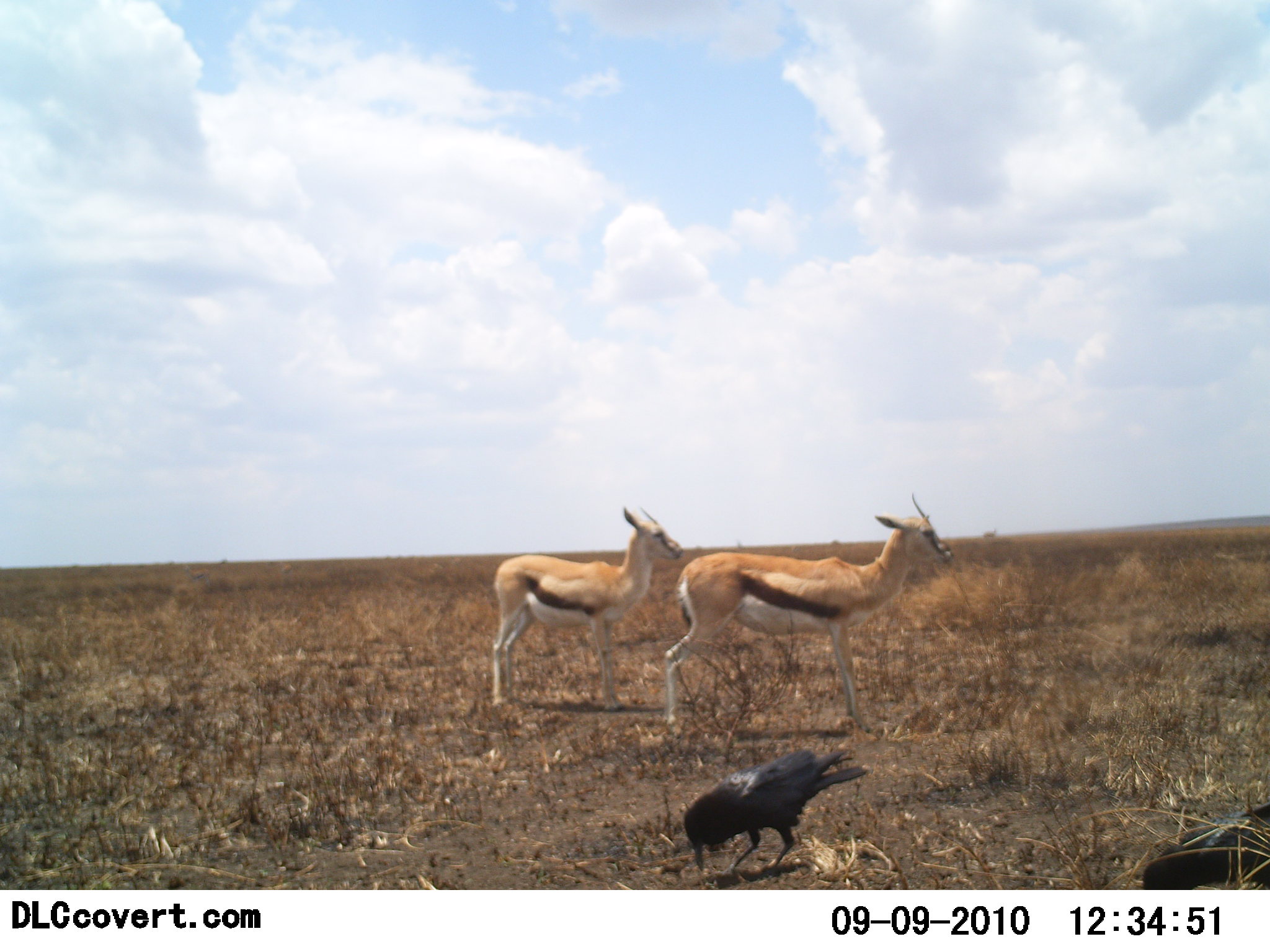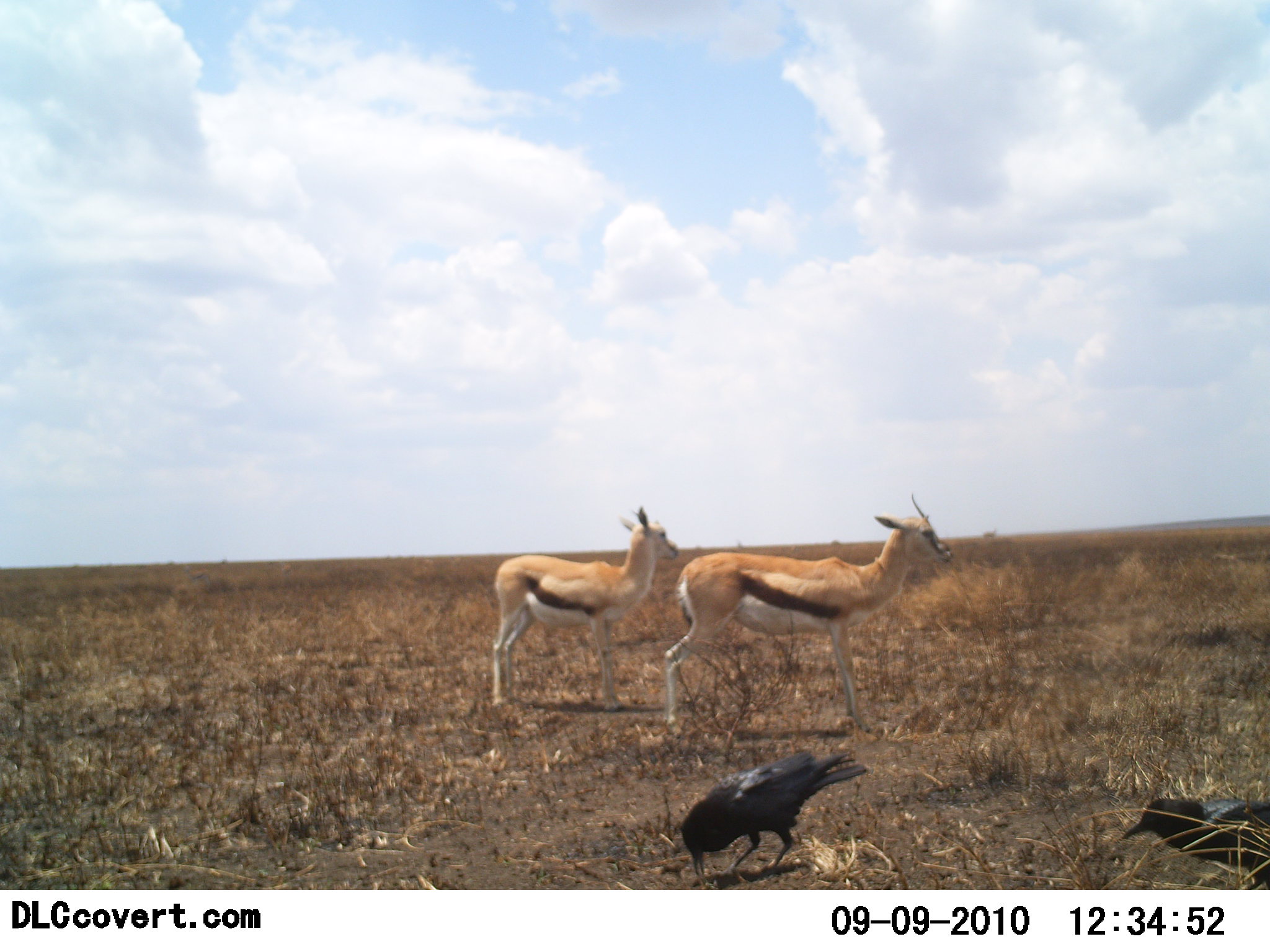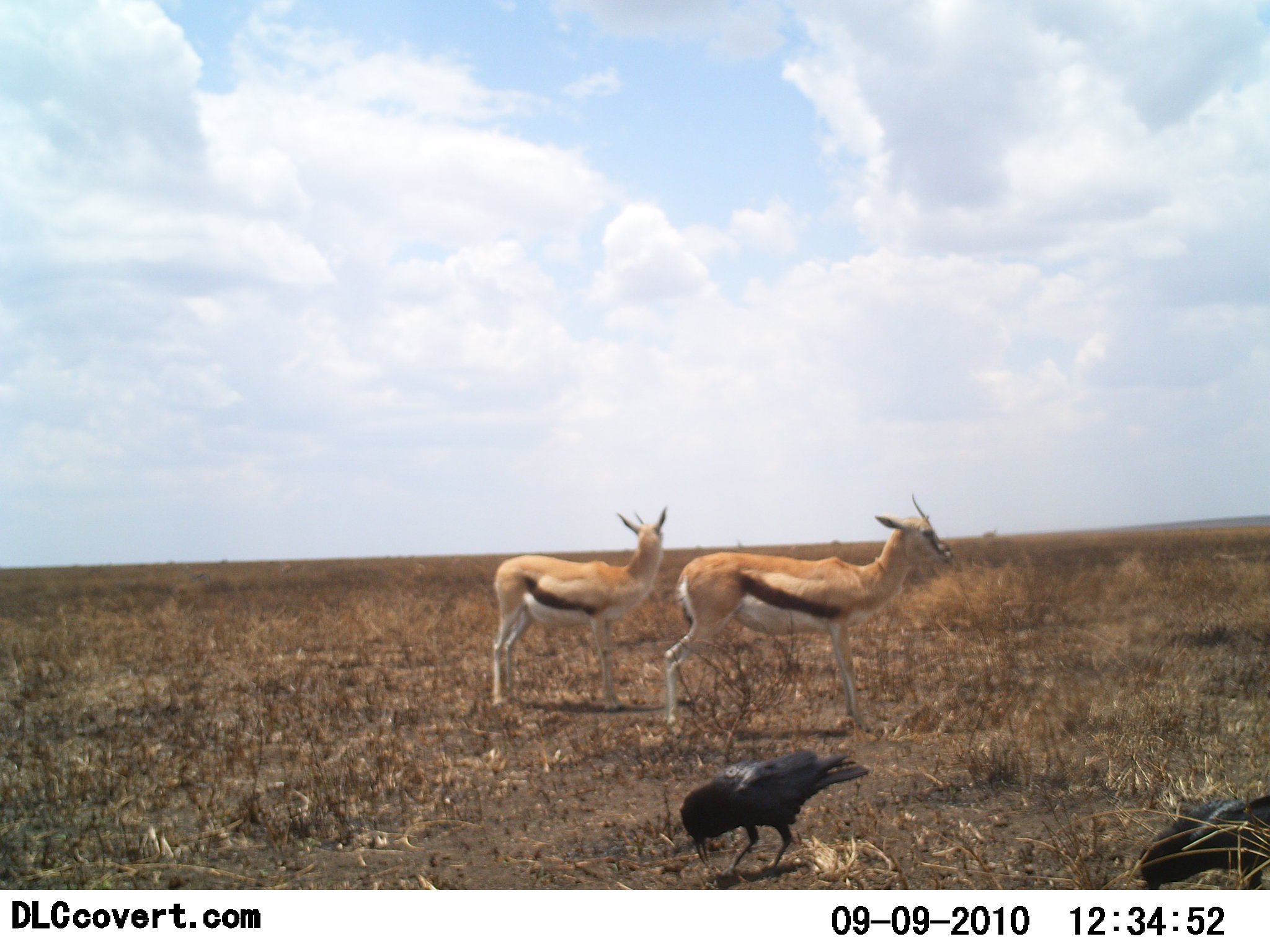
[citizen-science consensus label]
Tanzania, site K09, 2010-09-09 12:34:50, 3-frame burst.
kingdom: Animalia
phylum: Chordata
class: Mammalia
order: Artiodactyla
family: Bovidae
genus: Eudorcas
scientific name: Eudorcas thomsonii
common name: thomson's gazelle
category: gazellethomsons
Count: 2.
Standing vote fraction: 94%.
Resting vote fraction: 0%.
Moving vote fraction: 6%.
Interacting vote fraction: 0%.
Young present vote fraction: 0%.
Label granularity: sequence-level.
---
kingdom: Animalia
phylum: Chordata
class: Aves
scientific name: Aves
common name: bird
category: otherbird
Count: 2.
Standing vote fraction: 29%.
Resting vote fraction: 0%.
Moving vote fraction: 6%.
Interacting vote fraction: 0%.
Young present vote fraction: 0%.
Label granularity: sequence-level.